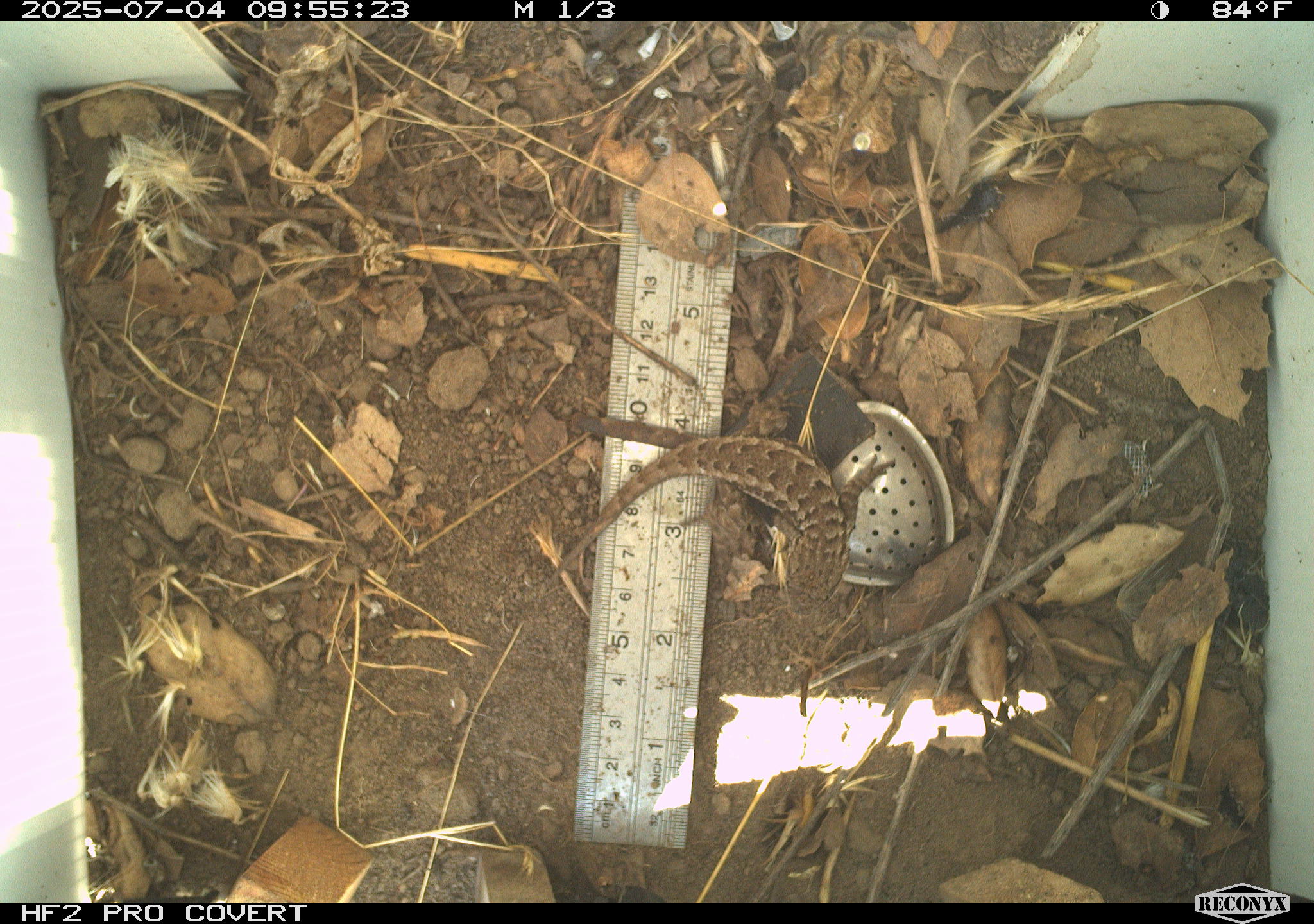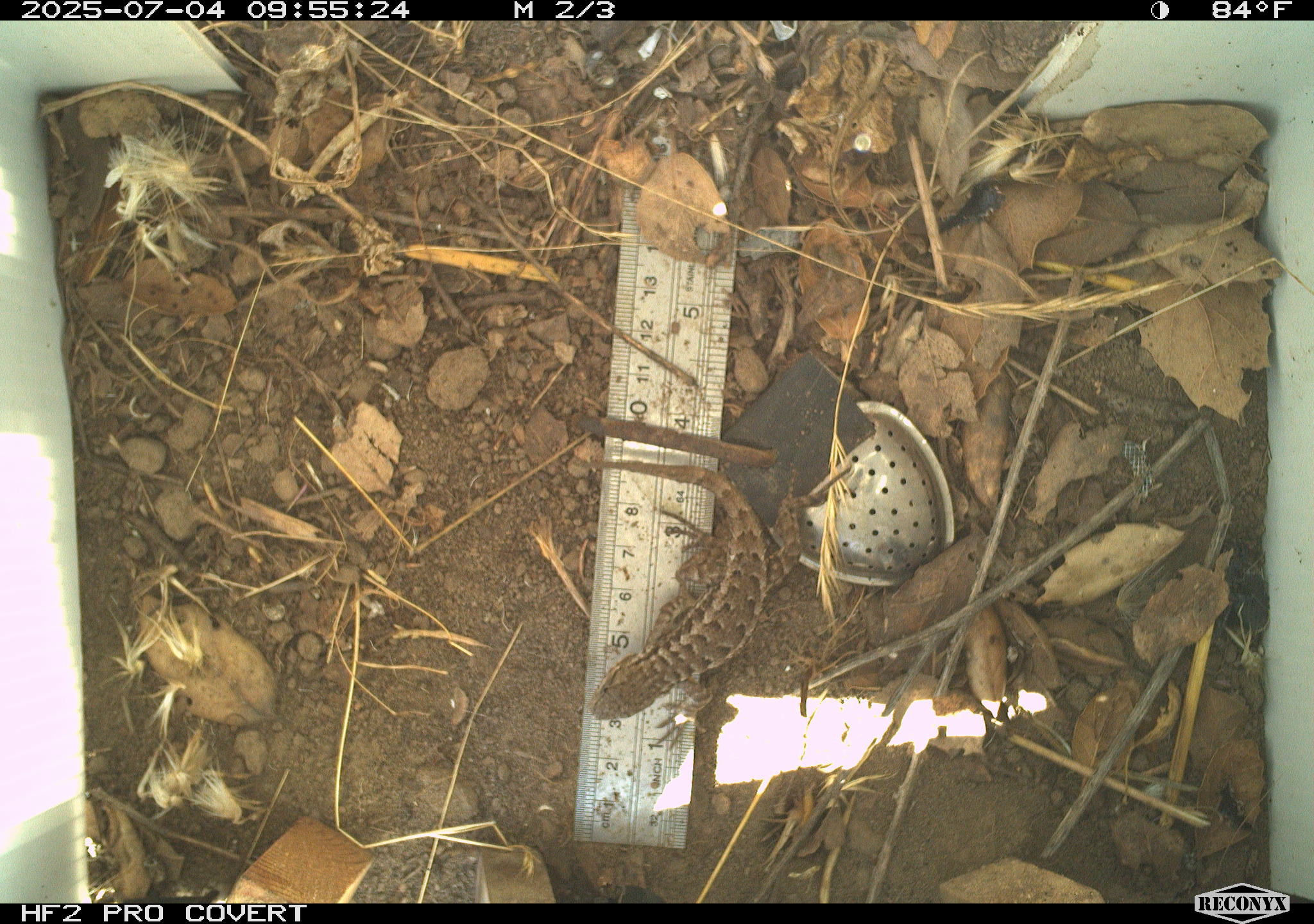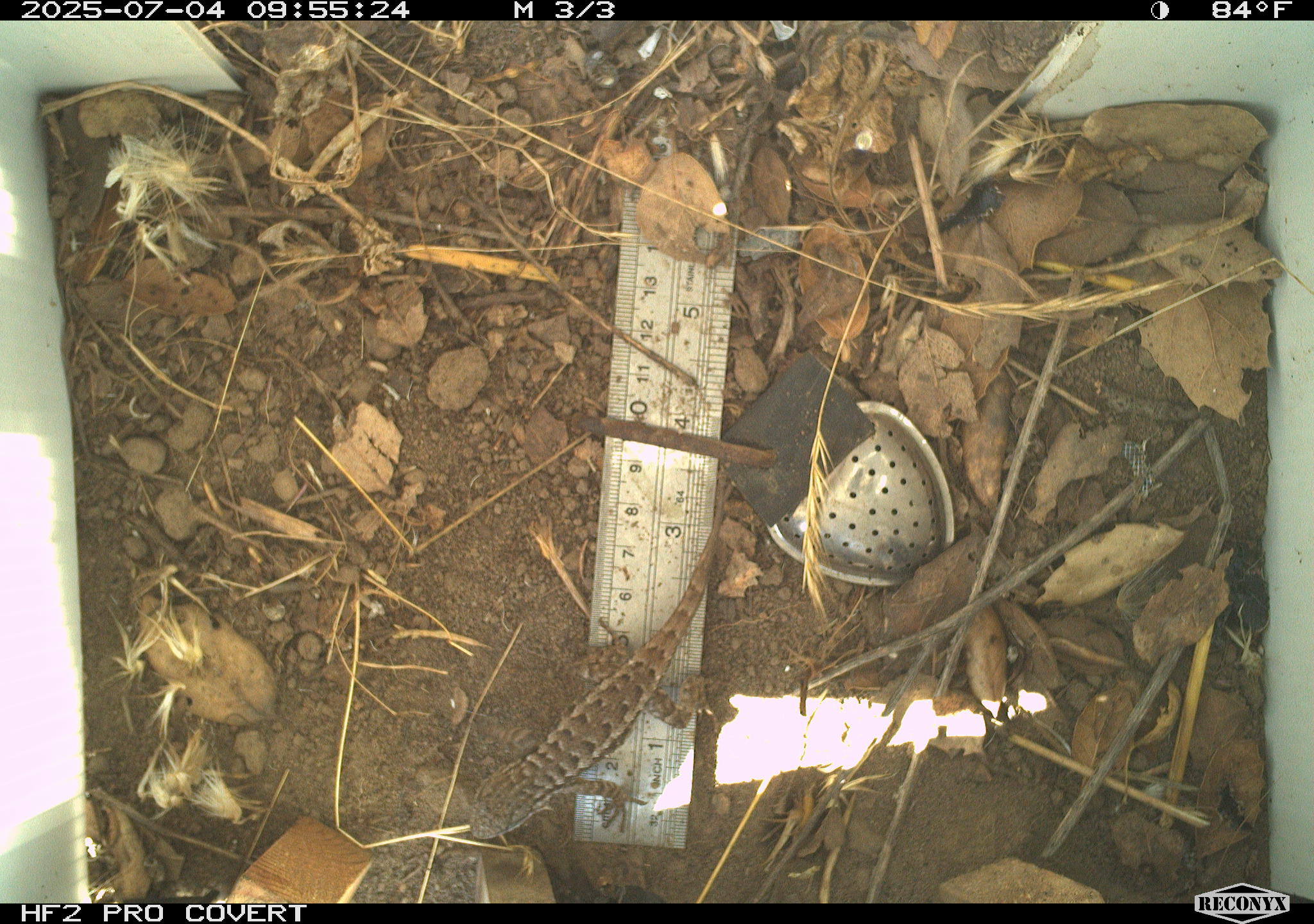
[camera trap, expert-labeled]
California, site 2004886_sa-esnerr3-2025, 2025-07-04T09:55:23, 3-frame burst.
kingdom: Animalia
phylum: Chordata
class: Reptilia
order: Squamata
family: Phrynosomatidae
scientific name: Phrynosomatidae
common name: north american spiny lizards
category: sceloporus/uta species